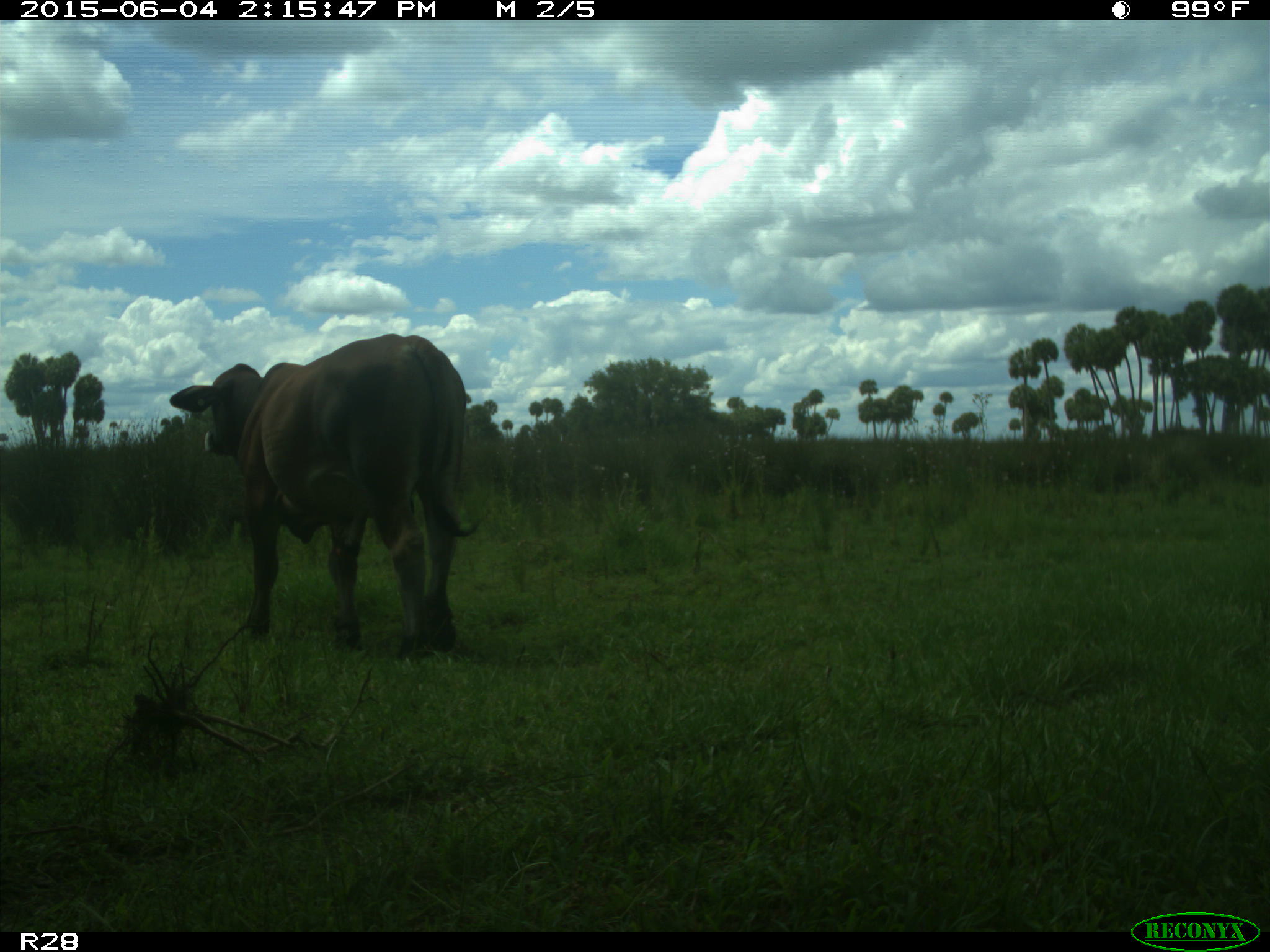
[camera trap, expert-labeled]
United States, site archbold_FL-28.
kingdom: Animalia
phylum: Chordata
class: Mammalia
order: Artiodactyla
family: Bovidae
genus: Bos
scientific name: Bos taurus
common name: domestic cow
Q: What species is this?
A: Bos taurus (domestic cow).